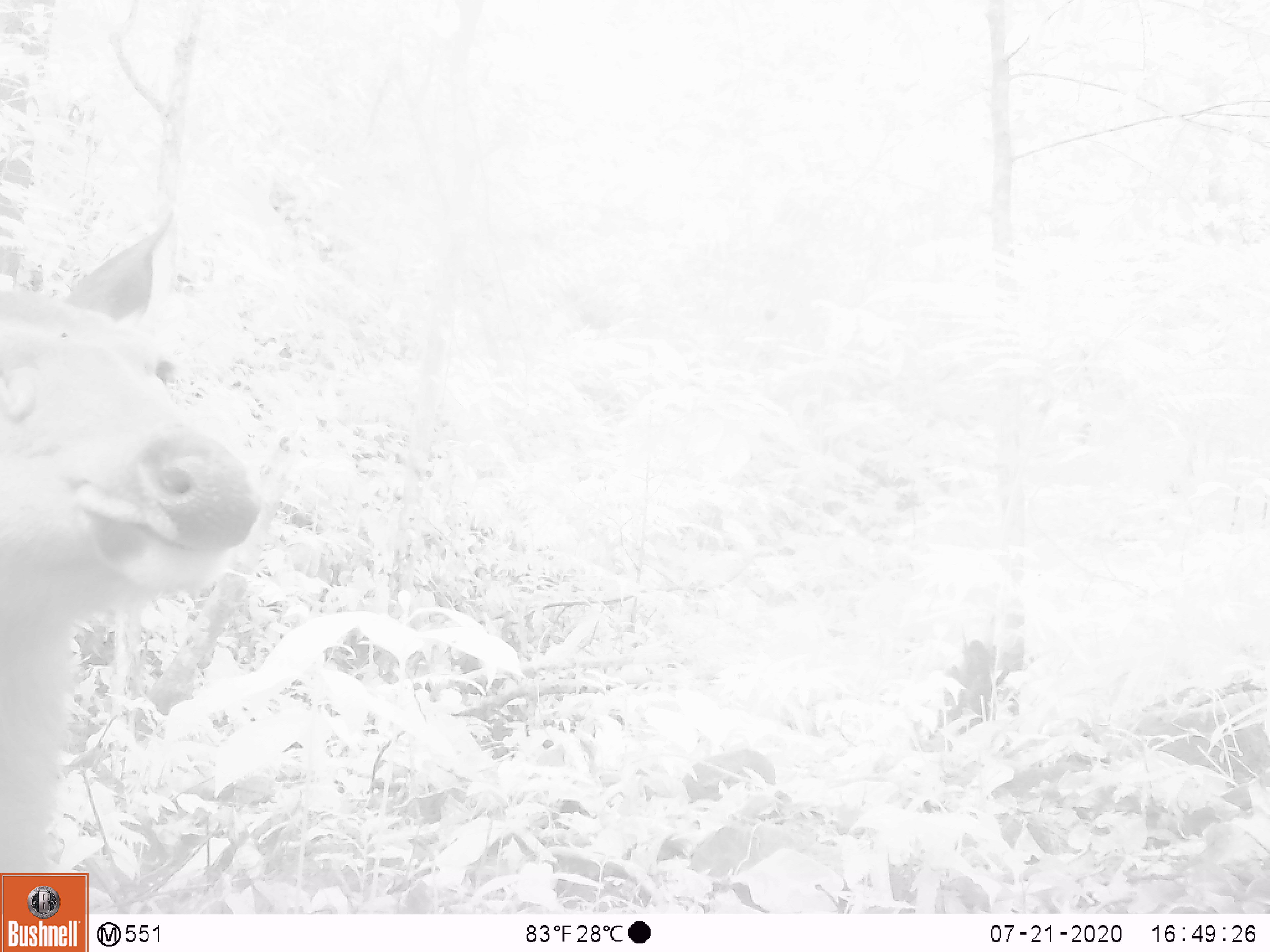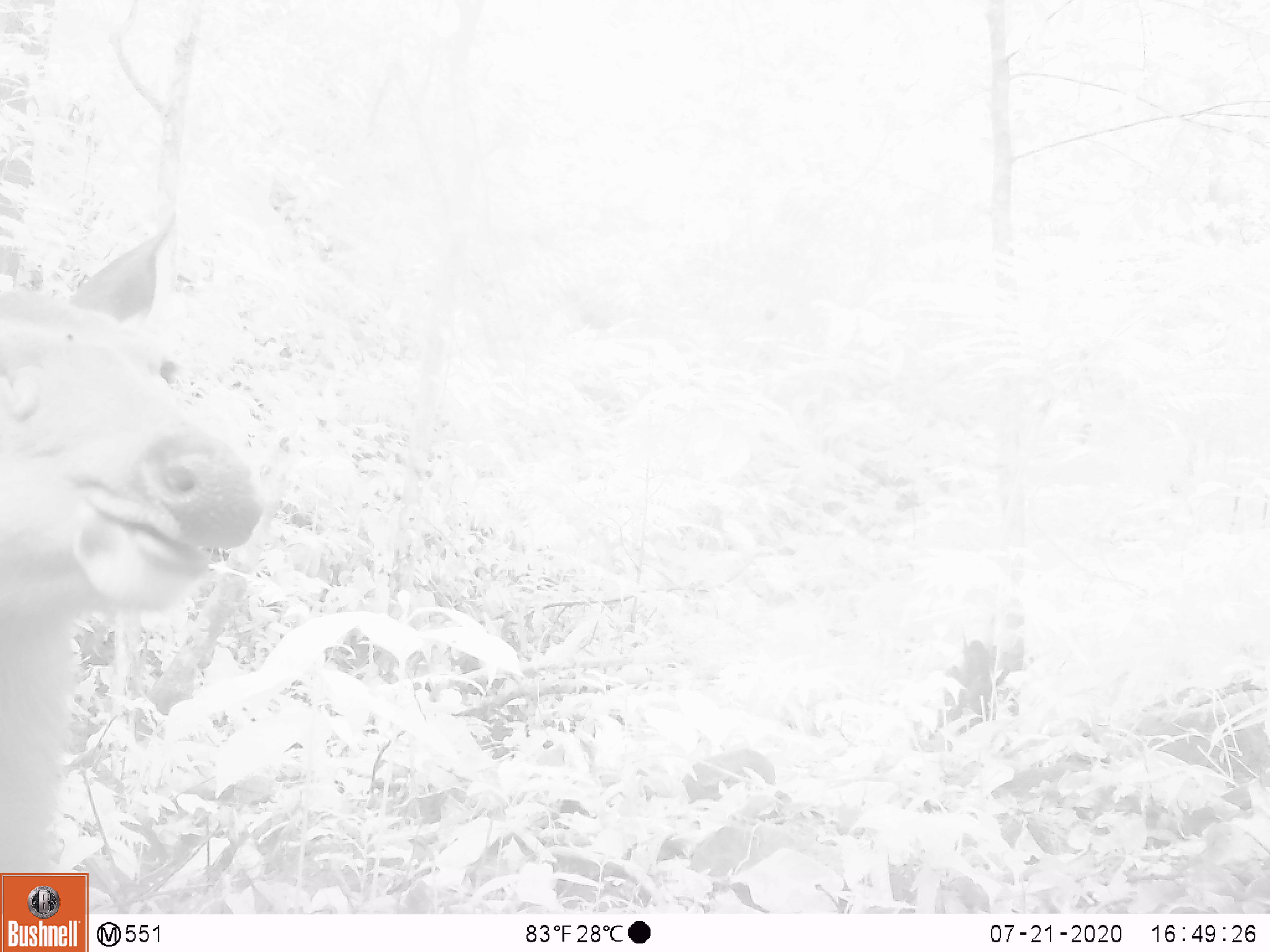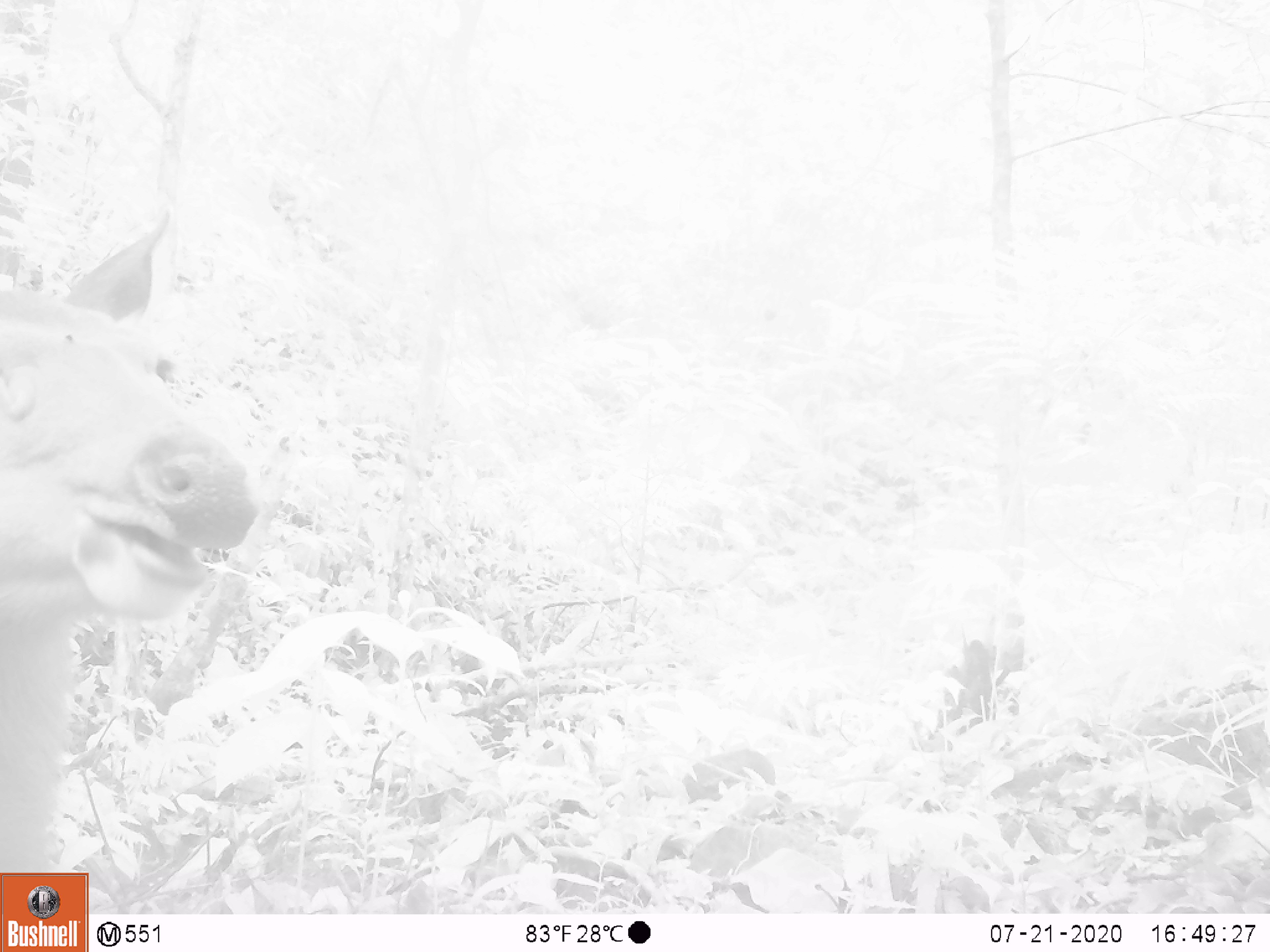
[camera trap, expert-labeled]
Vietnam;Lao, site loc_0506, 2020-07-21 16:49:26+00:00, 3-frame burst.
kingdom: Animalia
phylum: Chordata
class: Mammalia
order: Artiodactyla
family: Cervidae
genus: Rusa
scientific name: Rusa unicolor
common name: sambar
Sambar (Rusa unicolor). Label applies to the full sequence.